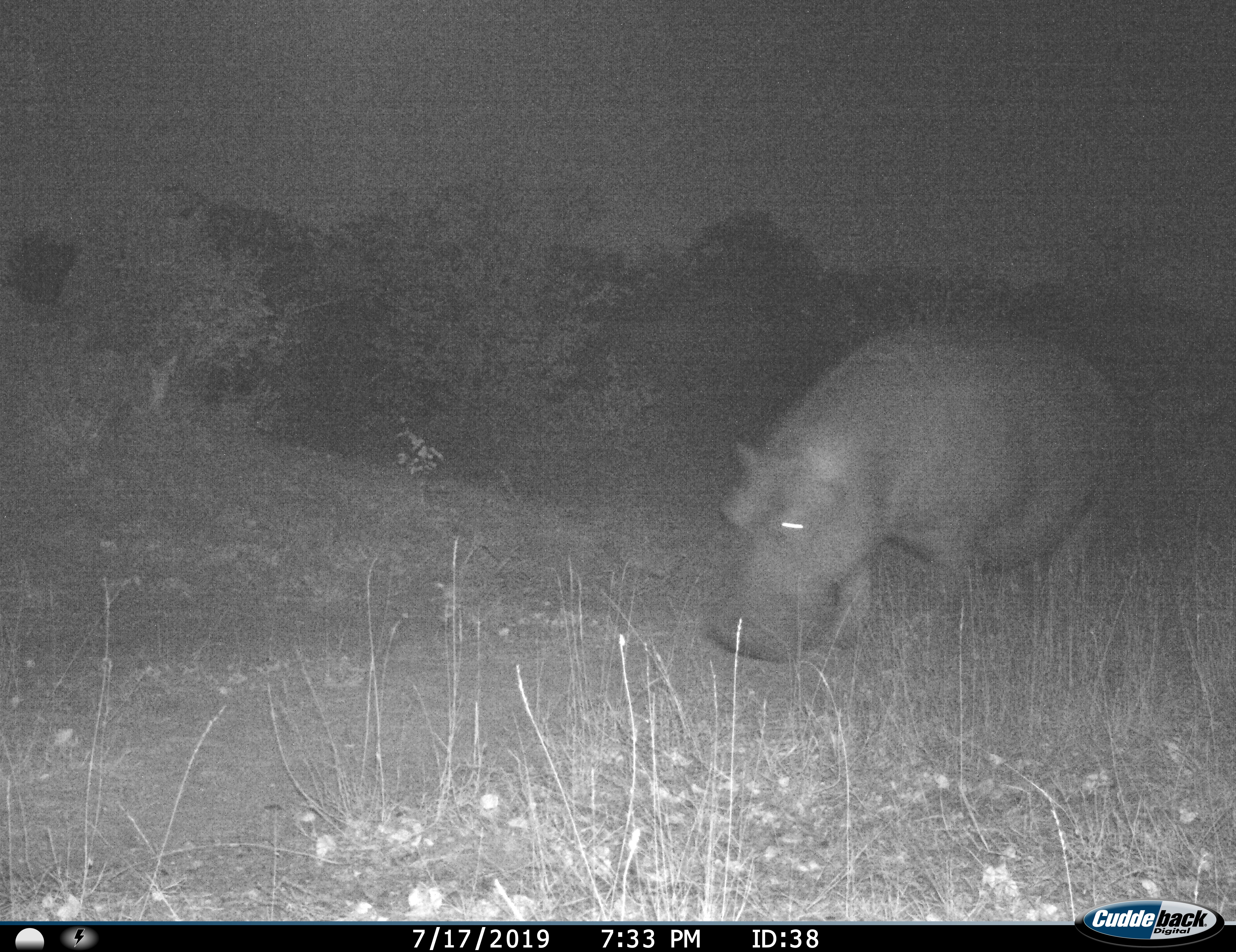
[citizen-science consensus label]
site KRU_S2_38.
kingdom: Animalia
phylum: Chordata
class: Mammalia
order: Artiodactyla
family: Hippopotamidae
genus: Hippopotamus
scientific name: Hippopotamus amphibius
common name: hippopotamus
Hippopotamus (Hippopotamus amphibius), count 1. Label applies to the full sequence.